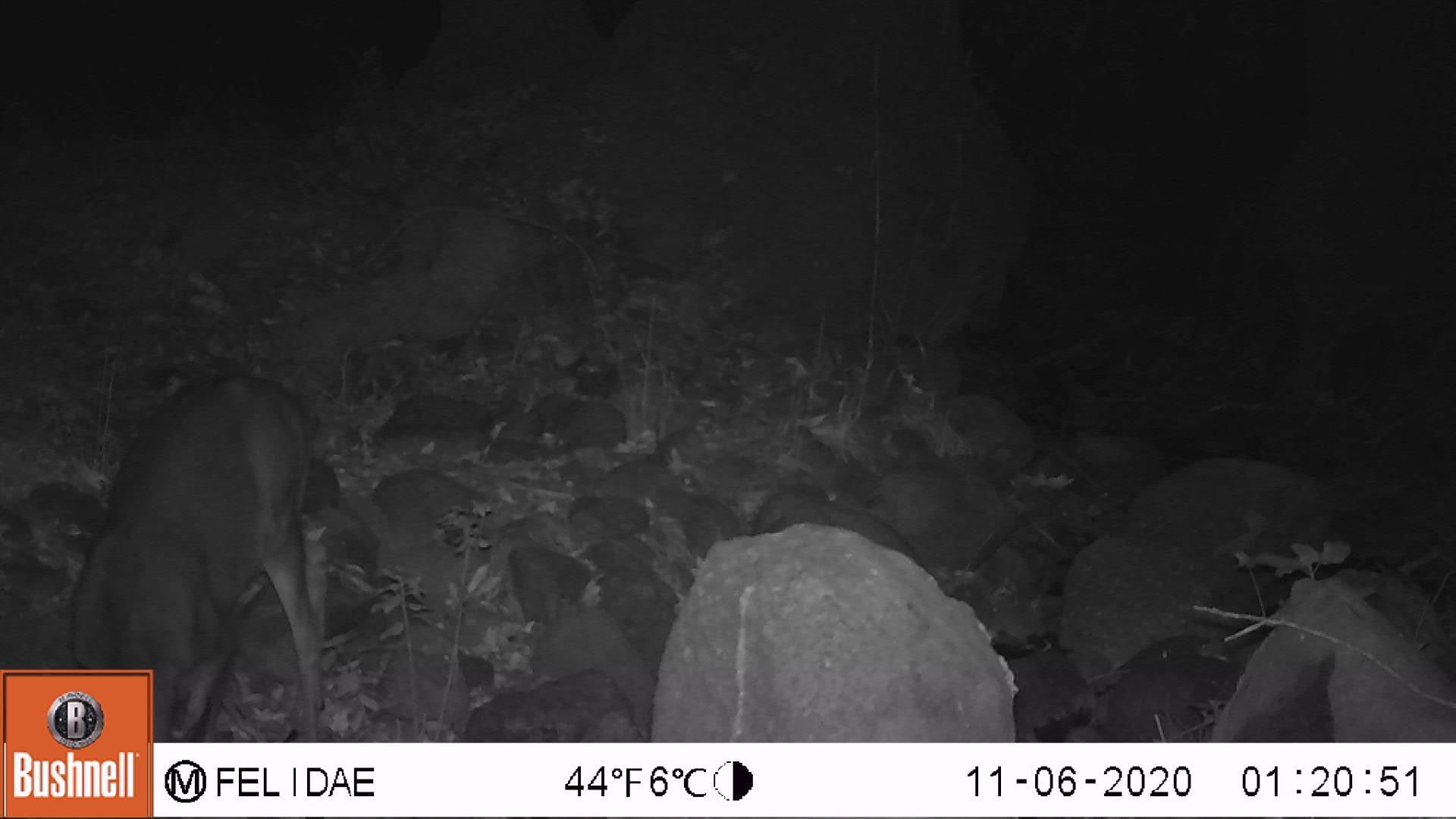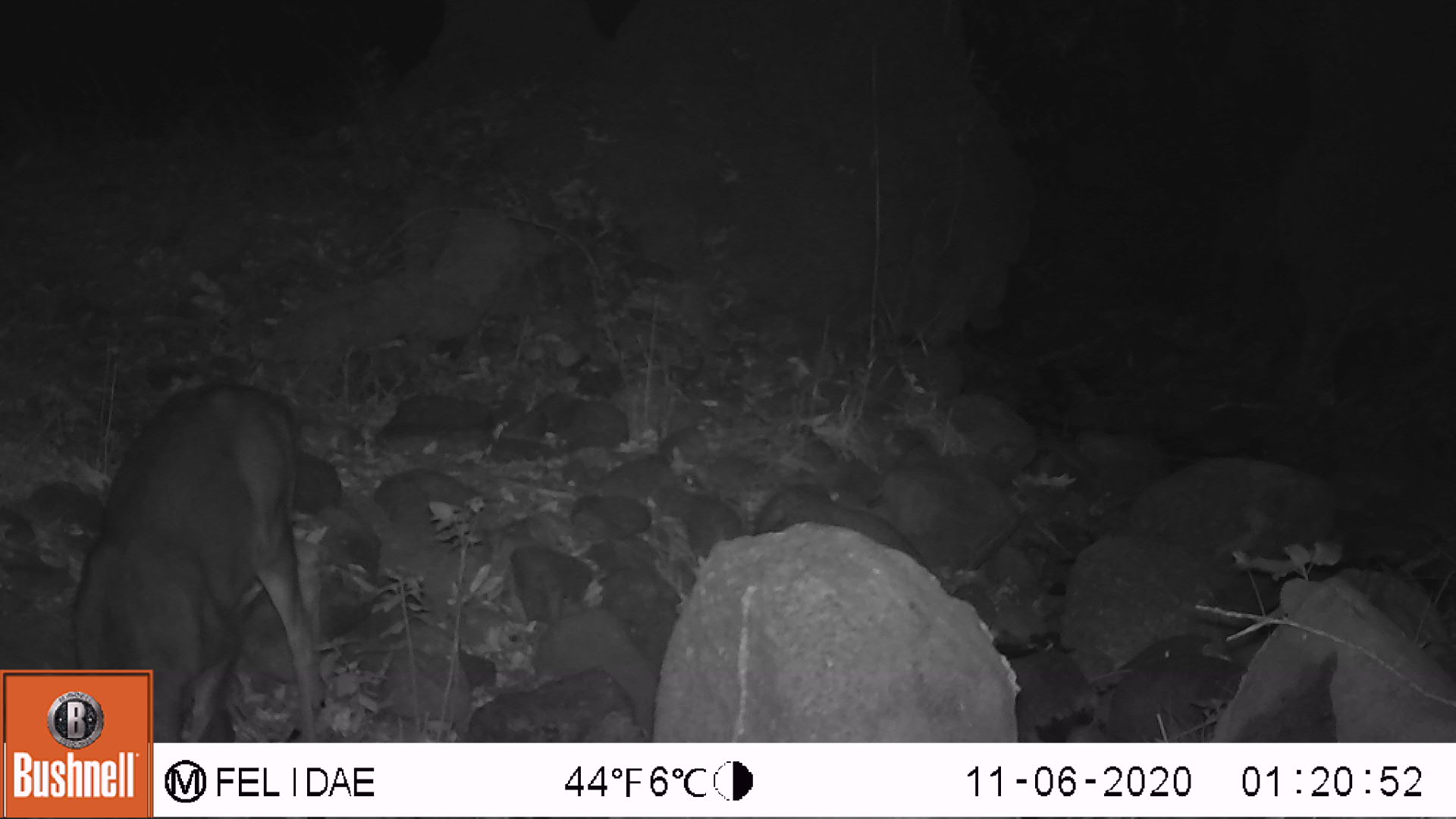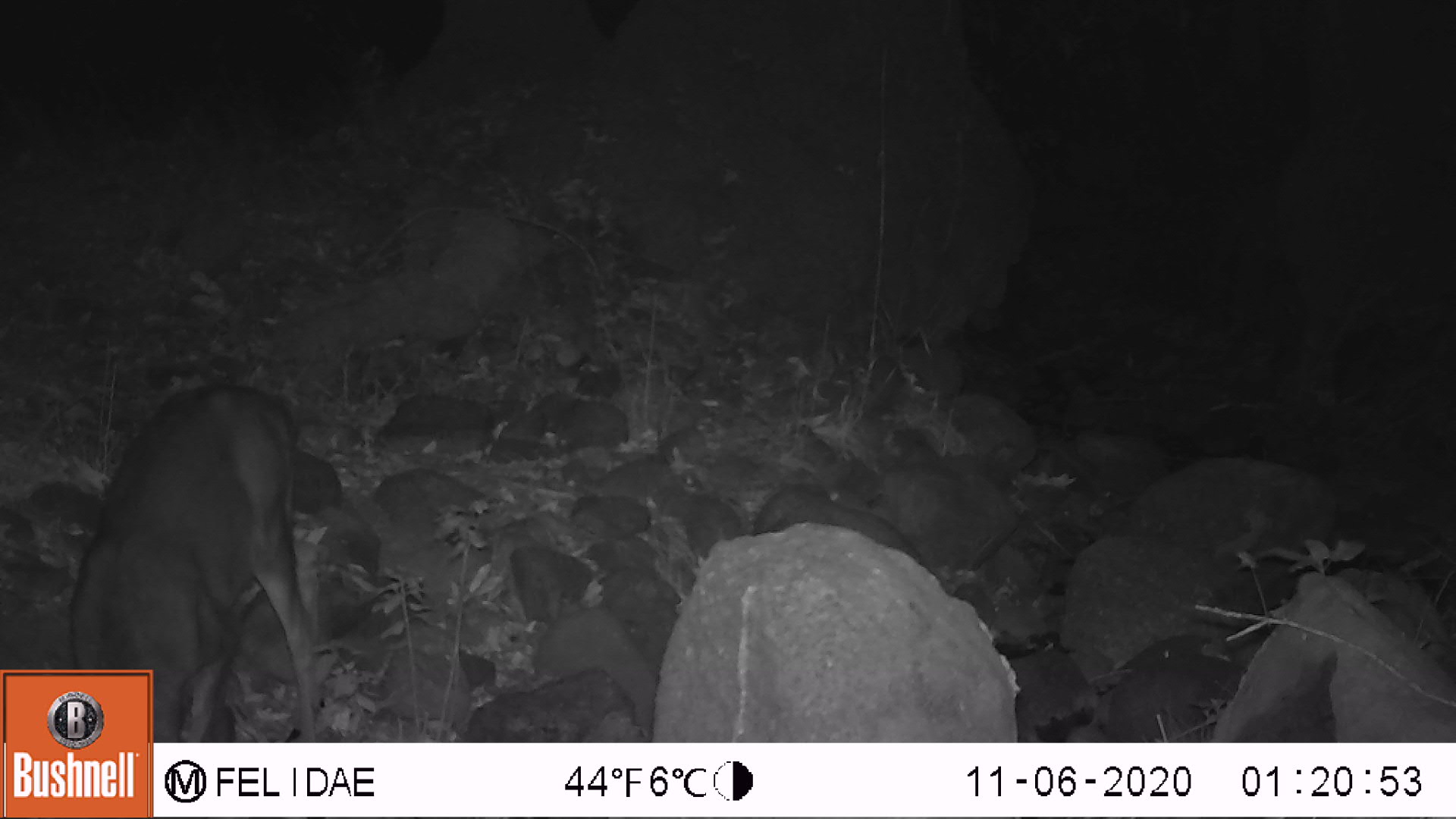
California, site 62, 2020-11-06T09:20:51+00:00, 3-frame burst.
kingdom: Animalia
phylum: Chordata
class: Mammalia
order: Artiodactyla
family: Cervidae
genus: Odocoileus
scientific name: Odocoileus hemionus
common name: mule deer